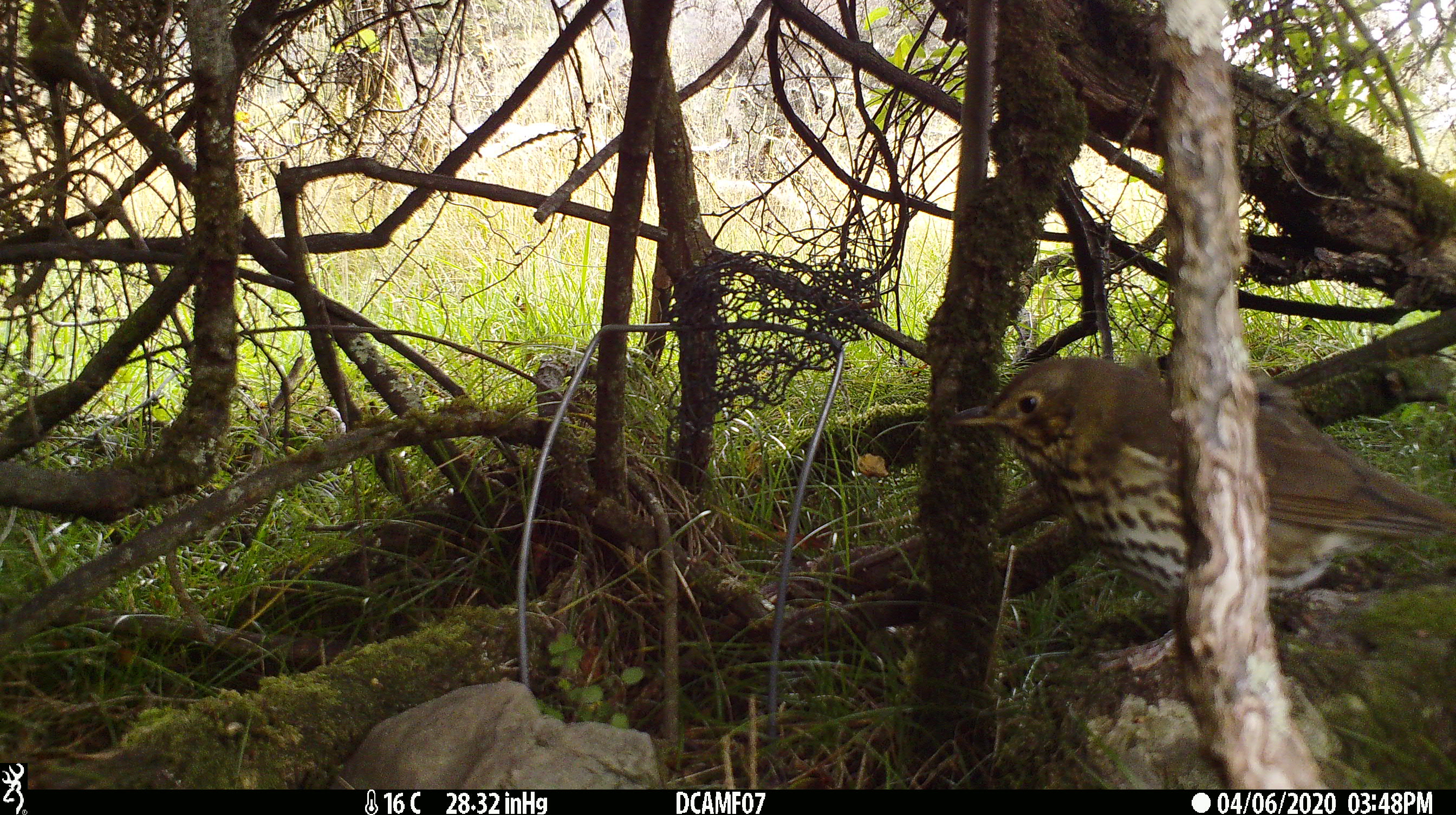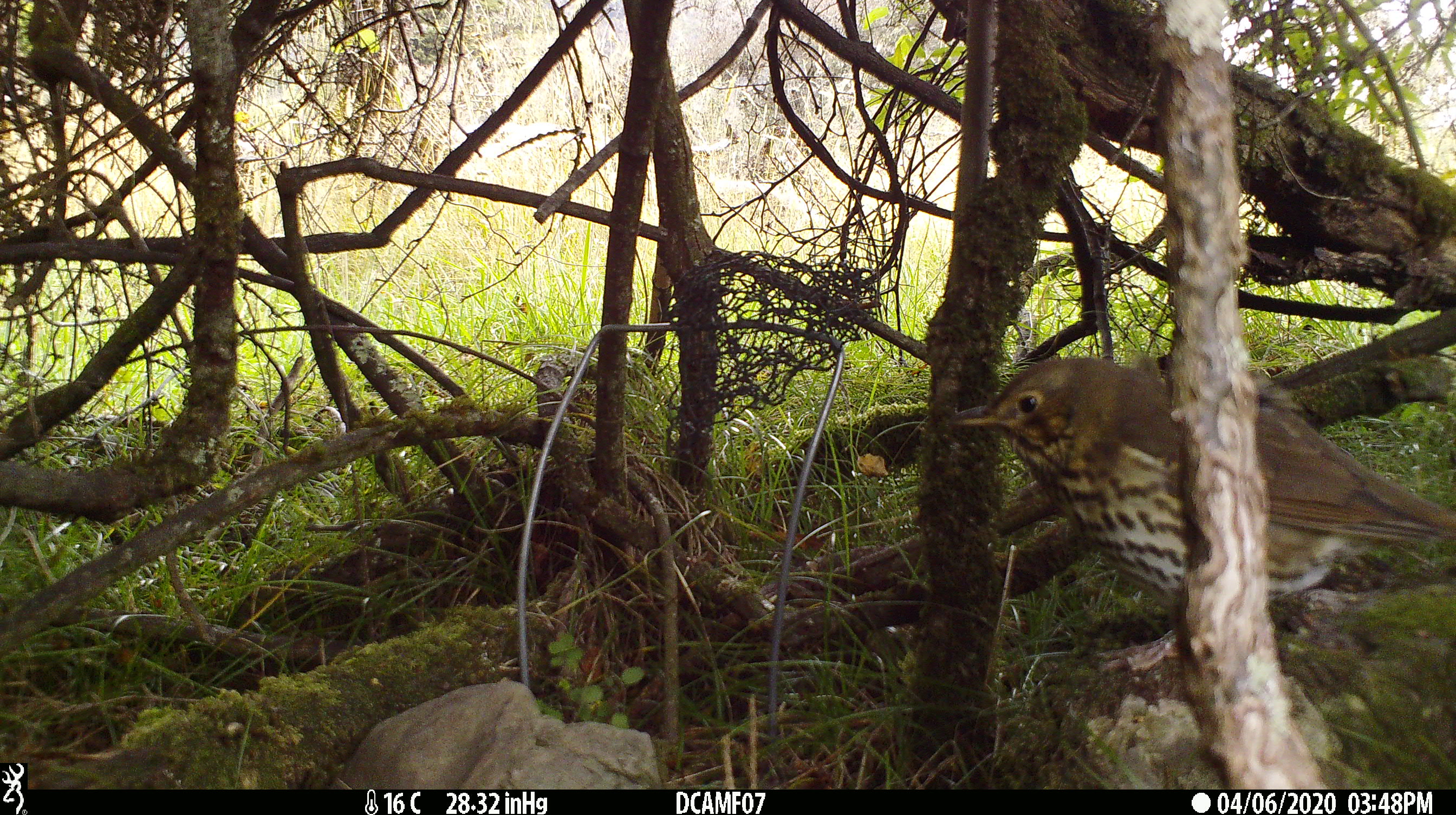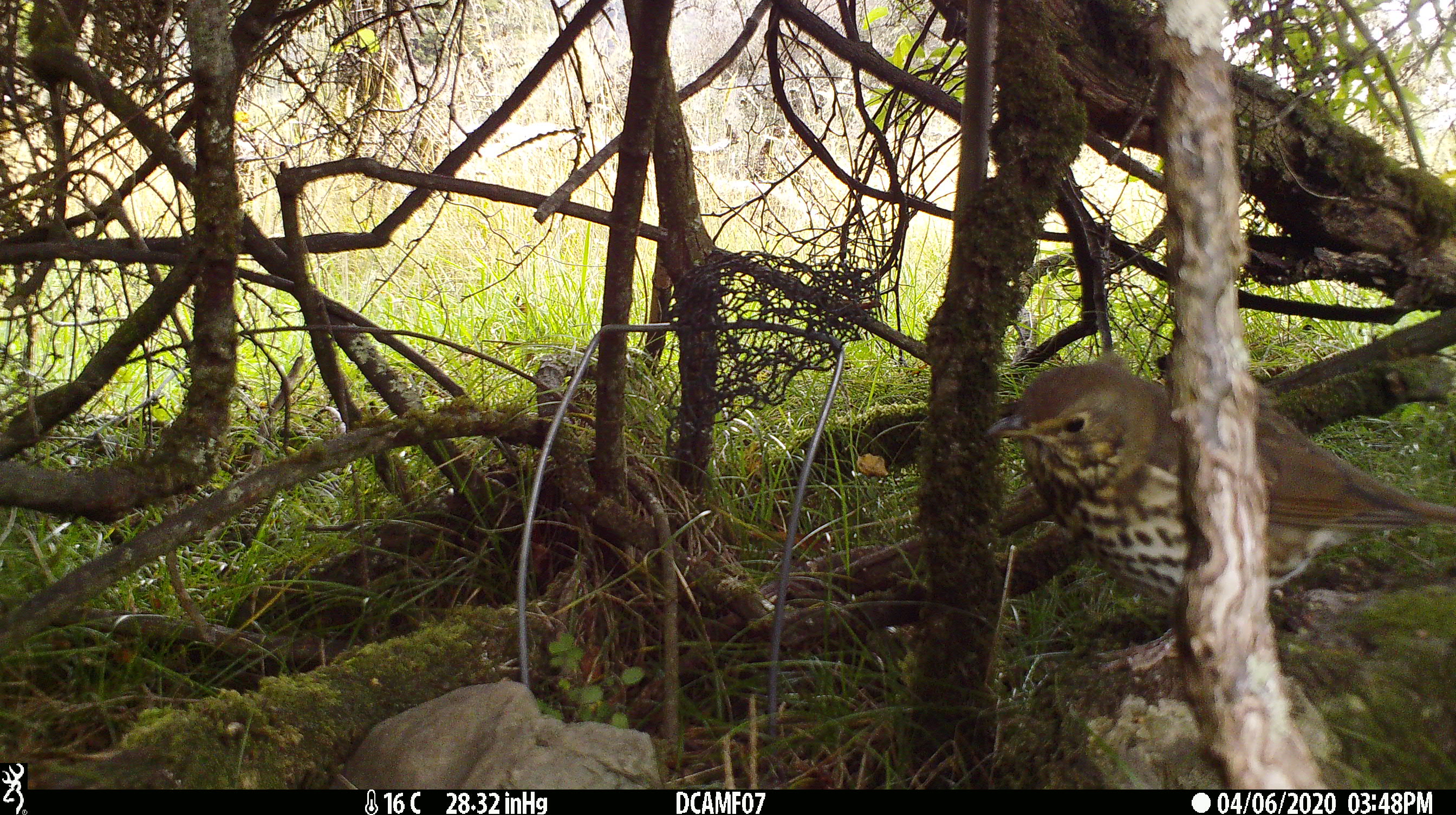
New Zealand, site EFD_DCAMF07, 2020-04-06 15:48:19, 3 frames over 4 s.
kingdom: Animalia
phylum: Chordata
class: Aves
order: Passeriformes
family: Turdidae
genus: Turdus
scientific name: Turdus philomelos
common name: song thrush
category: thrush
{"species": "thrush (song thrush) (Turdus philomelos)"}